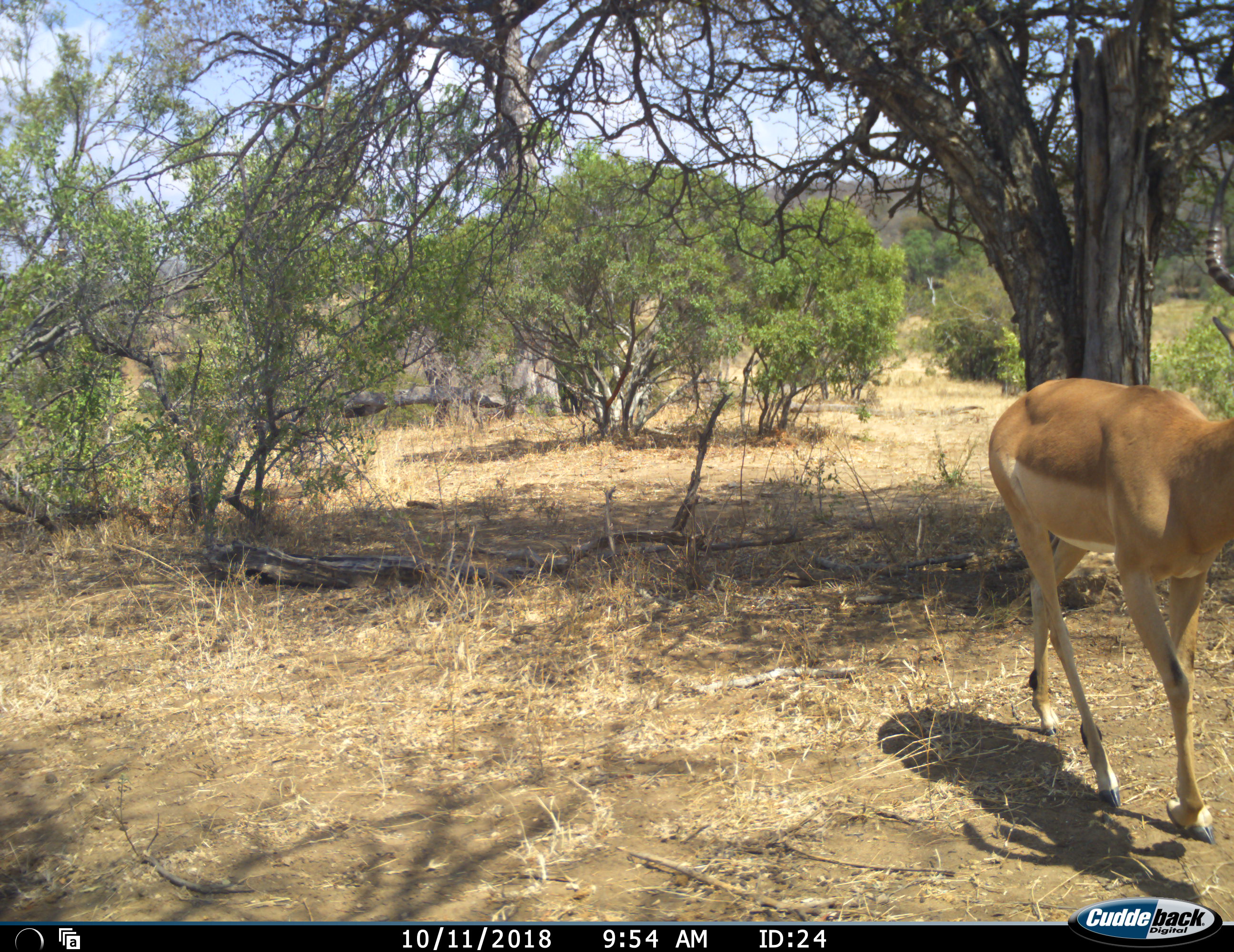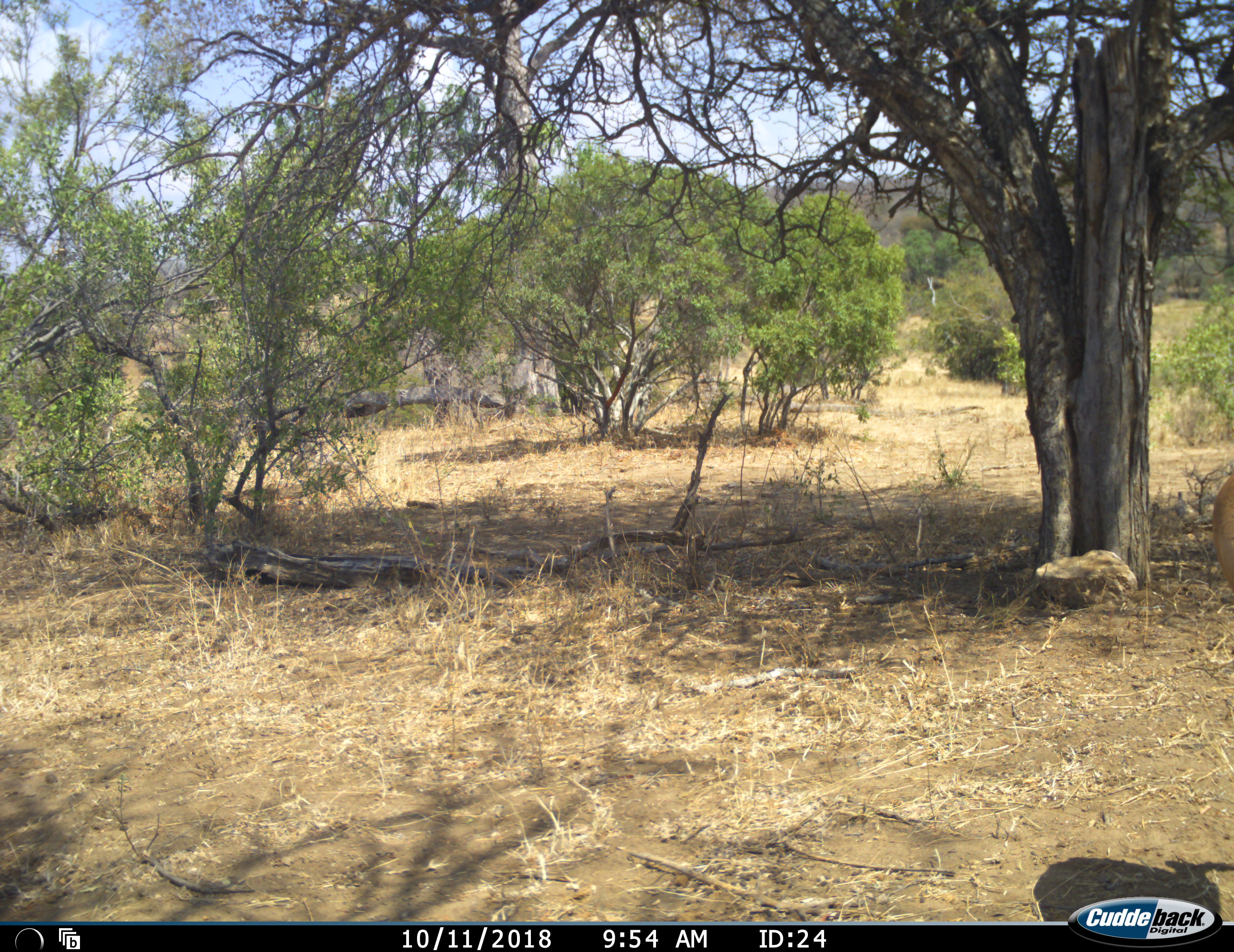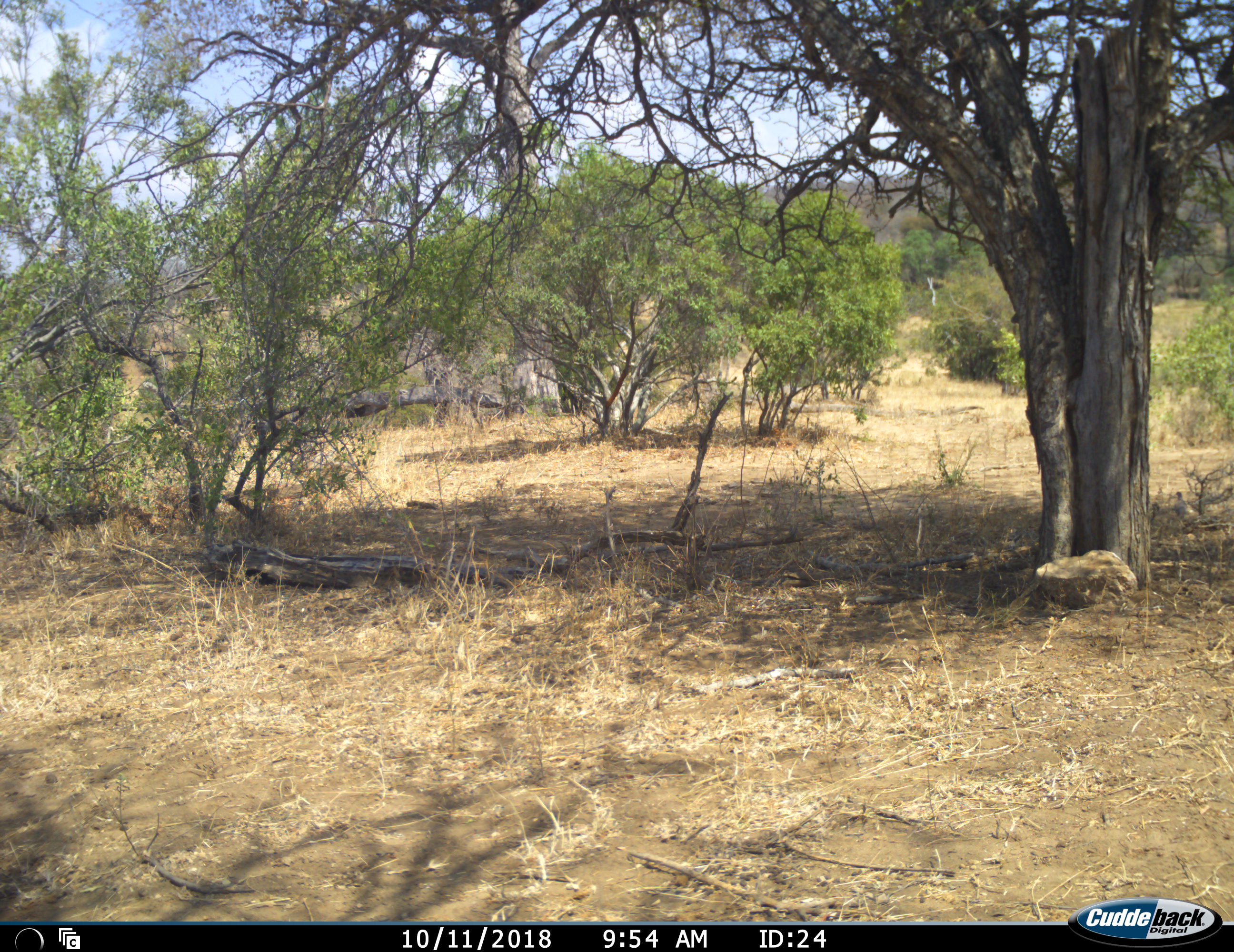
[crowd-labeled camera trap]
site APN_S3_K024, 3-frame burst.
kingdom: Animalia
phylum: Chordata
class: Mammalia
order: Artiodactyla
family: Bovidae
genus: Aepyceros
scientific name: Aepyceros melampus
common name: impala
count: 1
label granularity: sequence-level